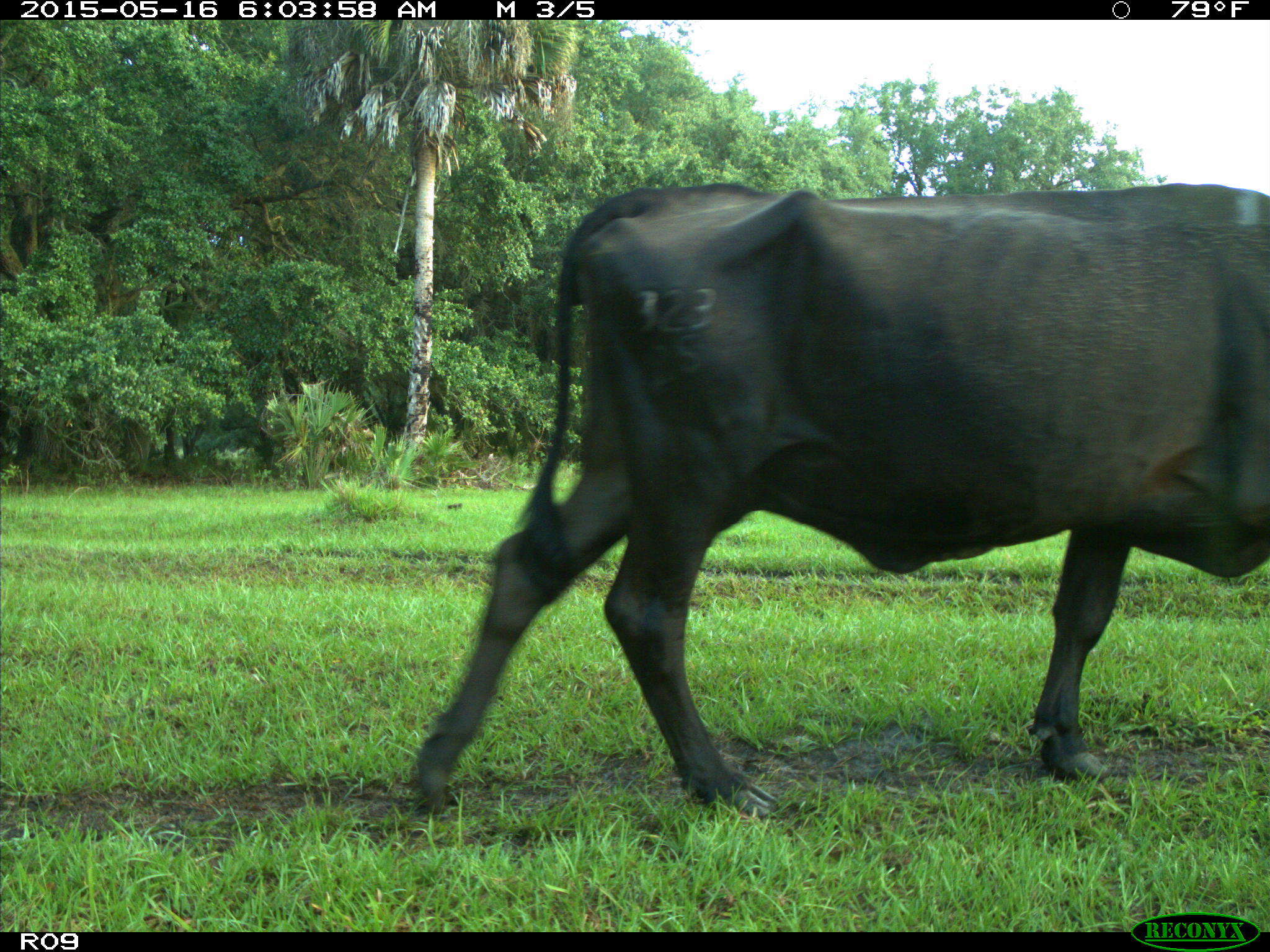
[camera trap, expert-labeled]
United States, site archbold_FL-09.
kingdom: Animalia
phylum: Chordata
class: Mammalia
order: Artiodactyla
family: Bovidae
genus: Bos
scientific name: Bos taurus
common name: domestic cow